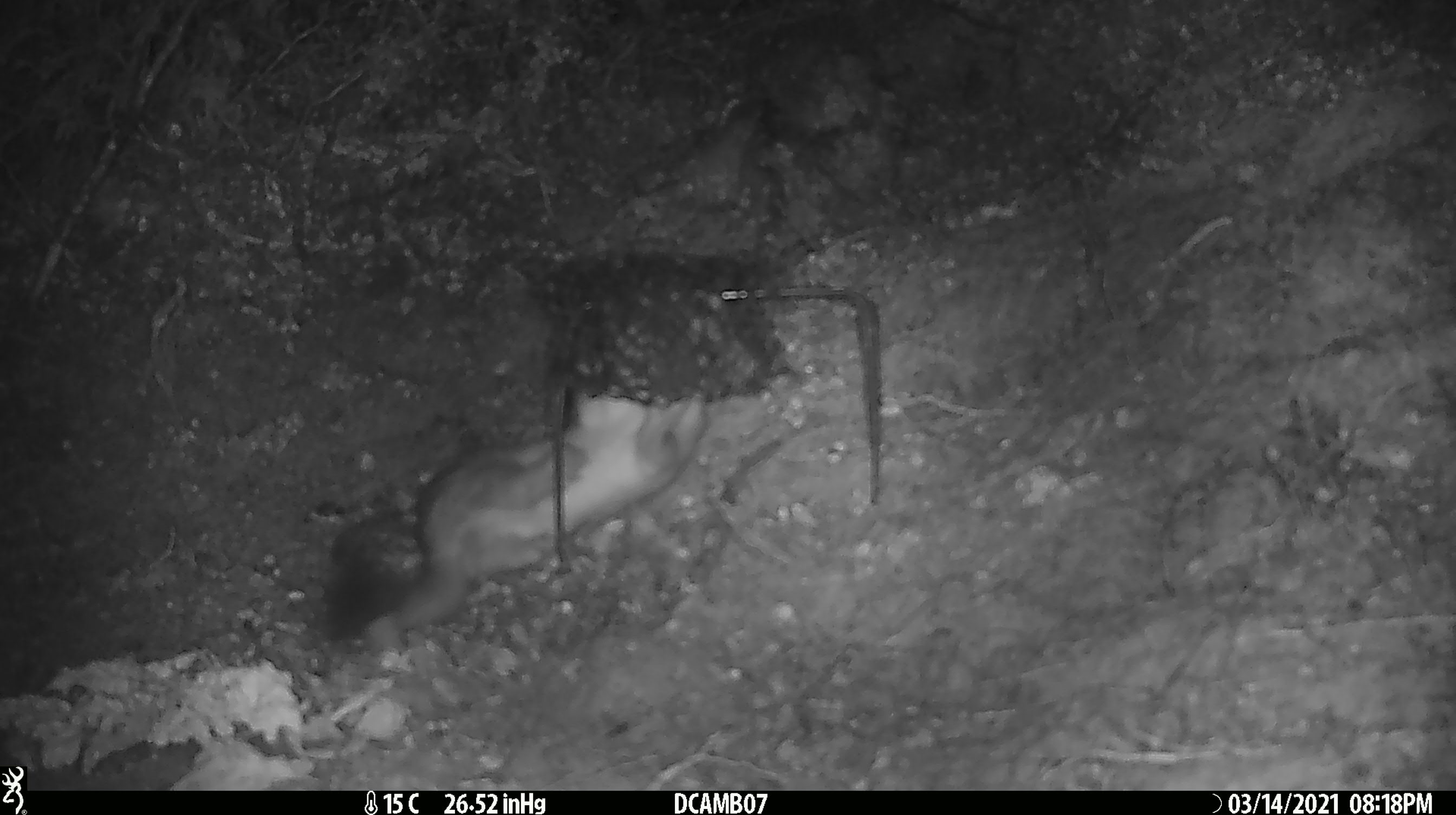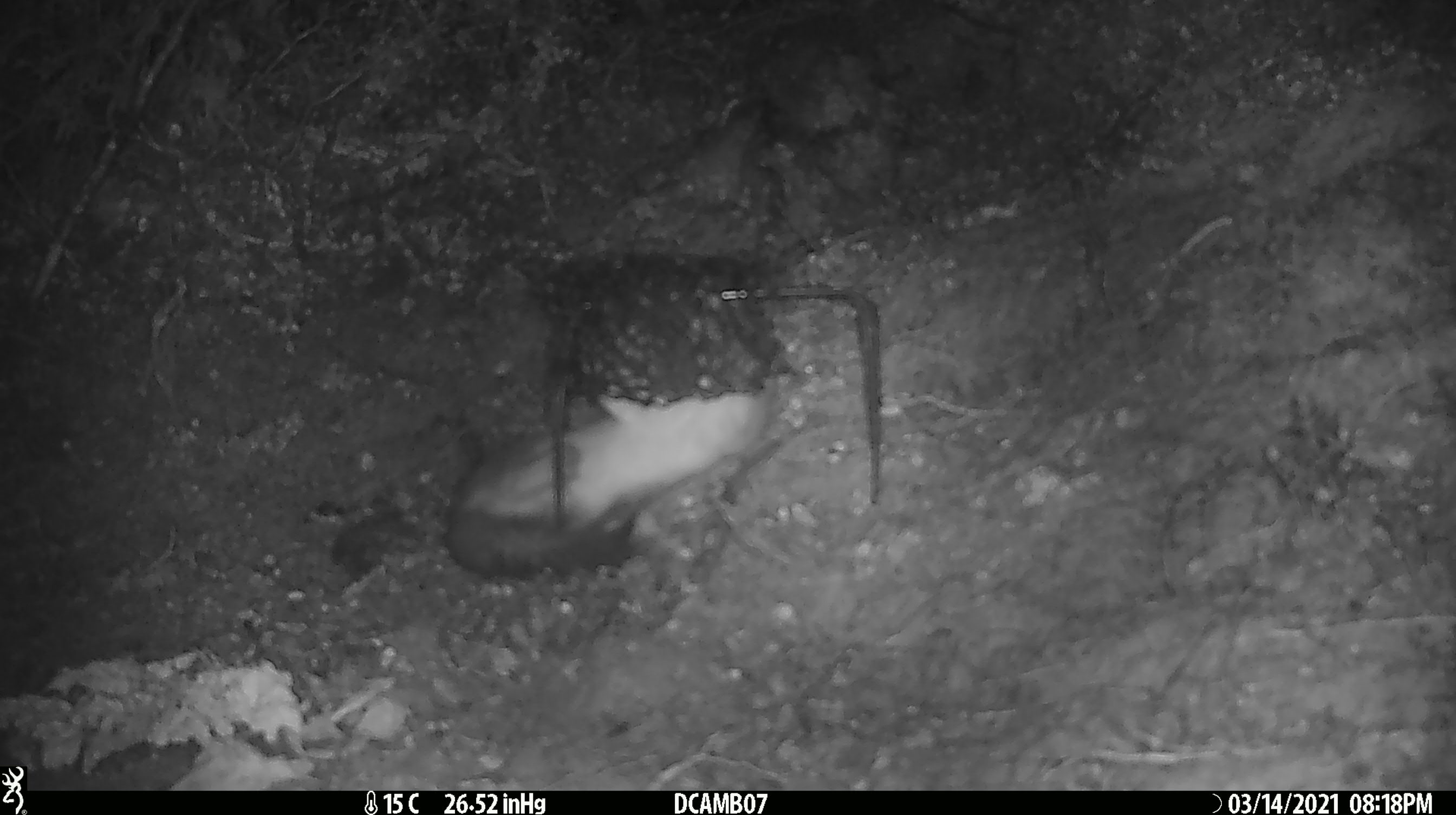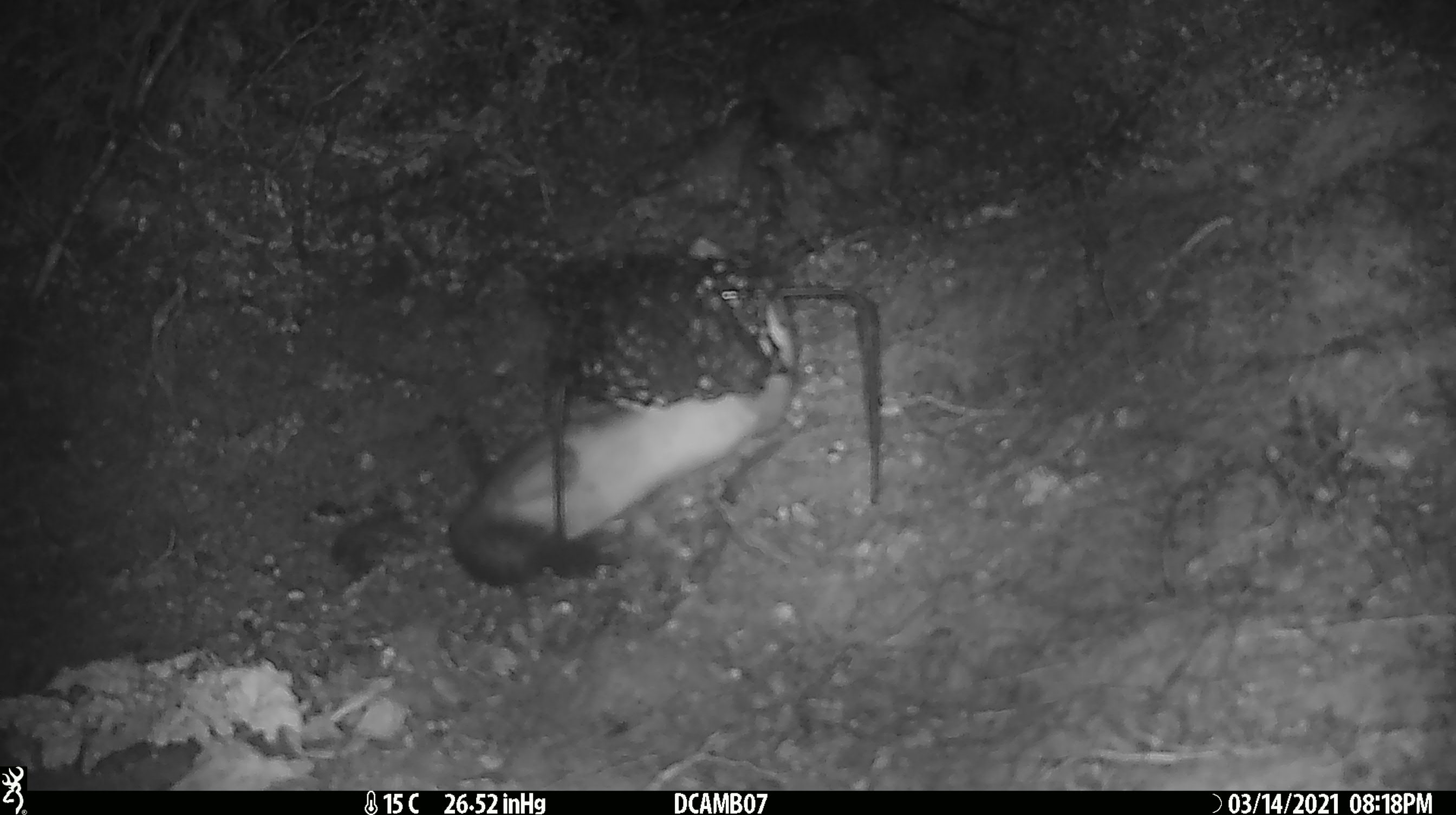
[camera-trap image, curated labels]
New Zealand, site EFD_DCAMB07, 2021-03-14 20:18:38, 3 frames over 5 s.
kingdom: Animalia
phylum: Chordata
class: Mammalia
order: Carnivora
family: Mustelidae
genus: Mustela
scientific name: Mustela erminea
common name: stoat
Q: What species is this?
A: Stoat (Mustela erminea).